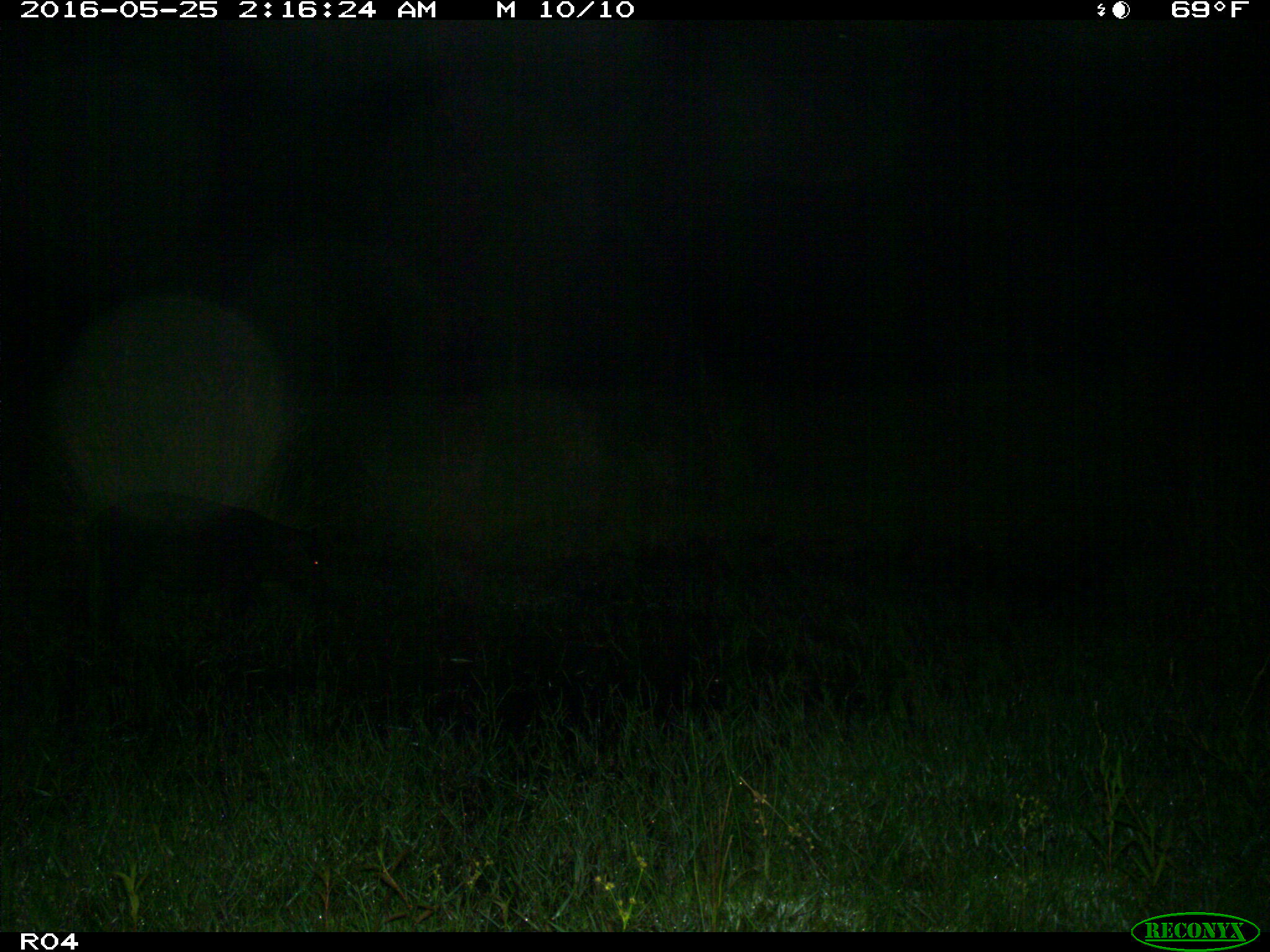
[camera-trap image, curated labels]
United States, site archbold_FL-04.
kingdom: Animalia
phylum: Chordata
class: Mammalia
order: Artiodactyla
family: Suidae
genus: Sus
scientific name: Sus scrofa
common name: wild boar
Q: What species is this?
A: Sus scrofa (wild boar).